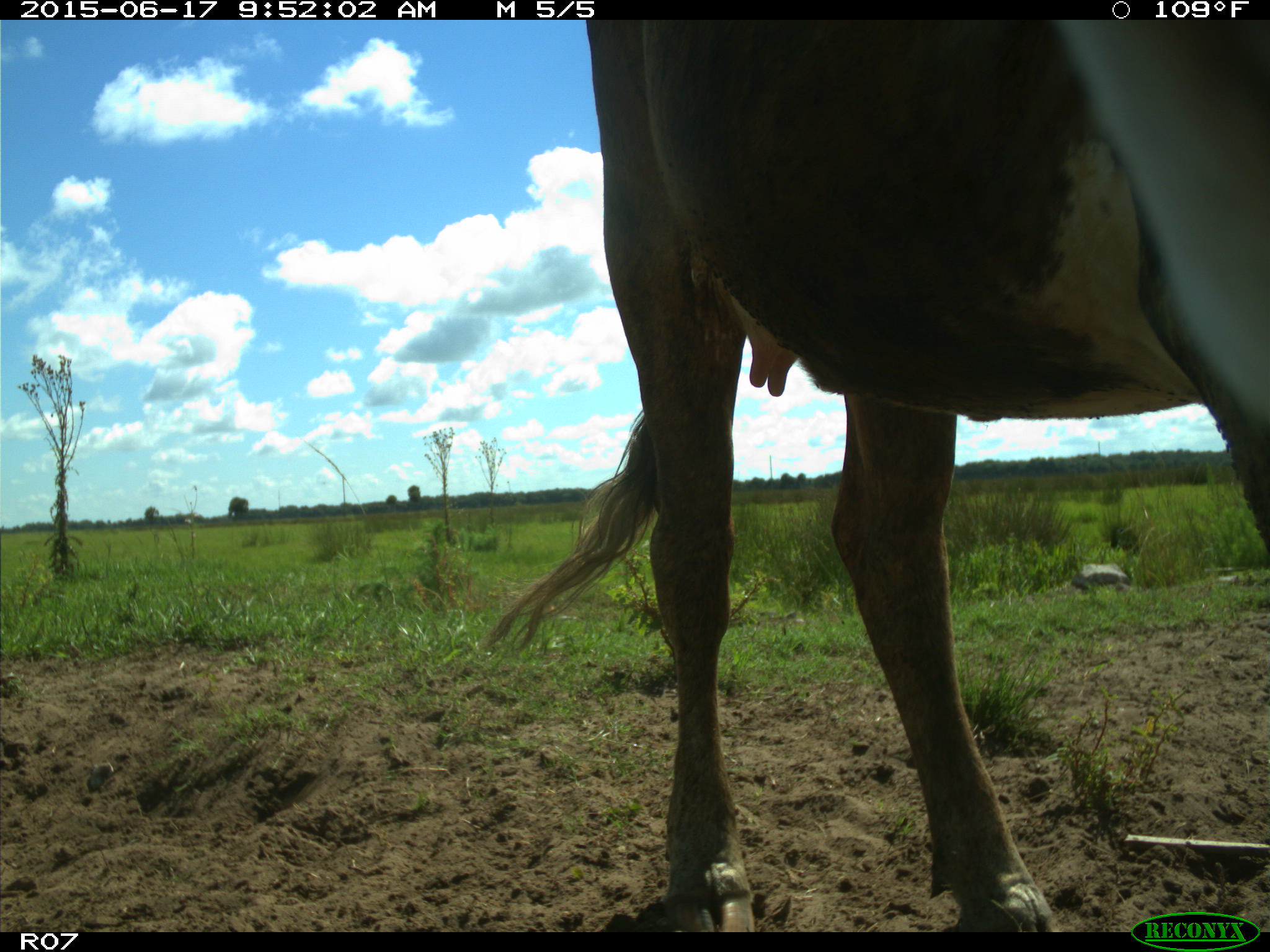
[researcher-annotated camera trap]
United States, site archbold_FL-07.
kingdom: Animalia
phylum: Chordata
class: Mammalia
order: Artiodactyla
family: Bovidae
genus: Bos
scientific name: Bos taurus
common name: domestic cow